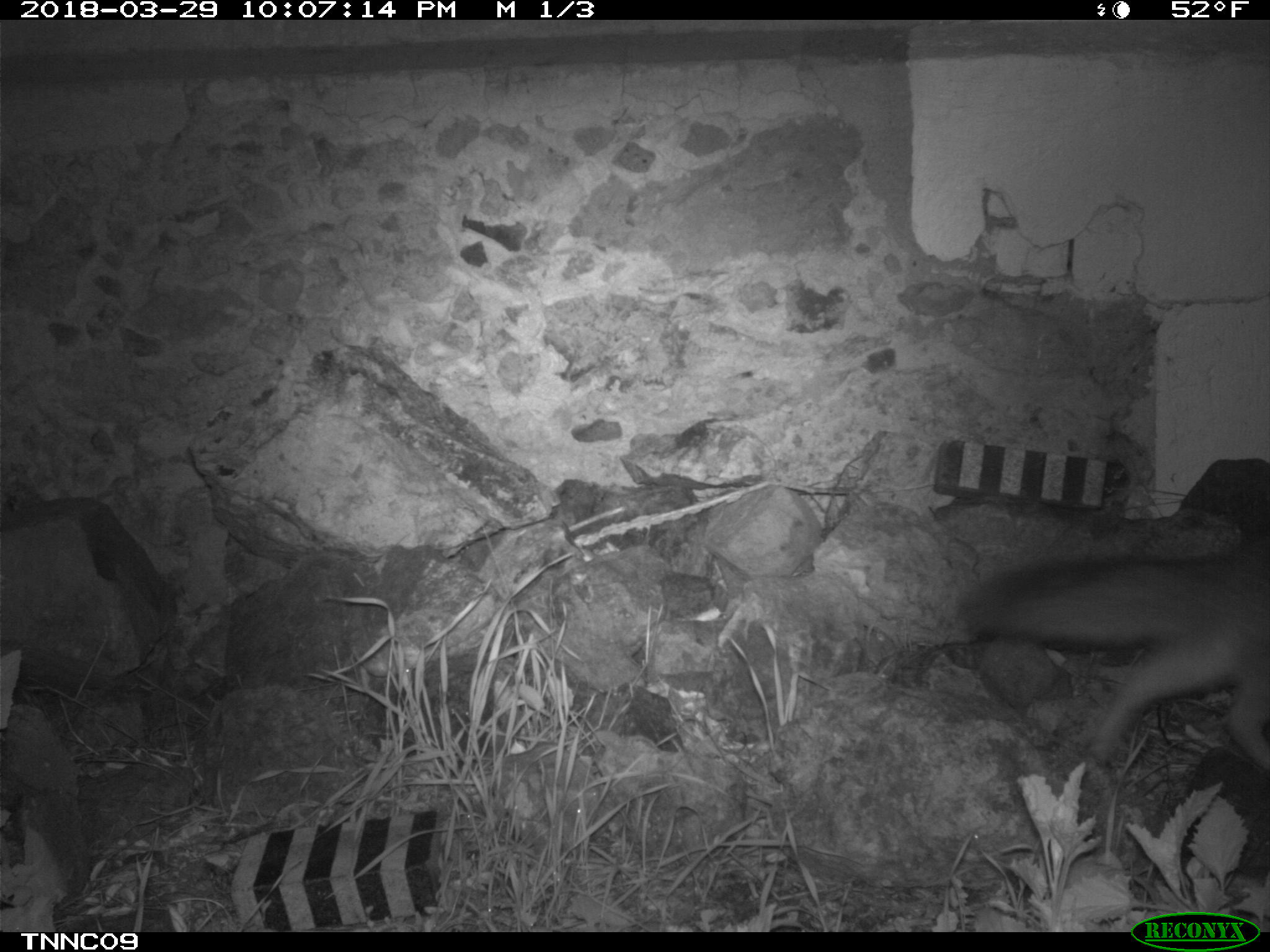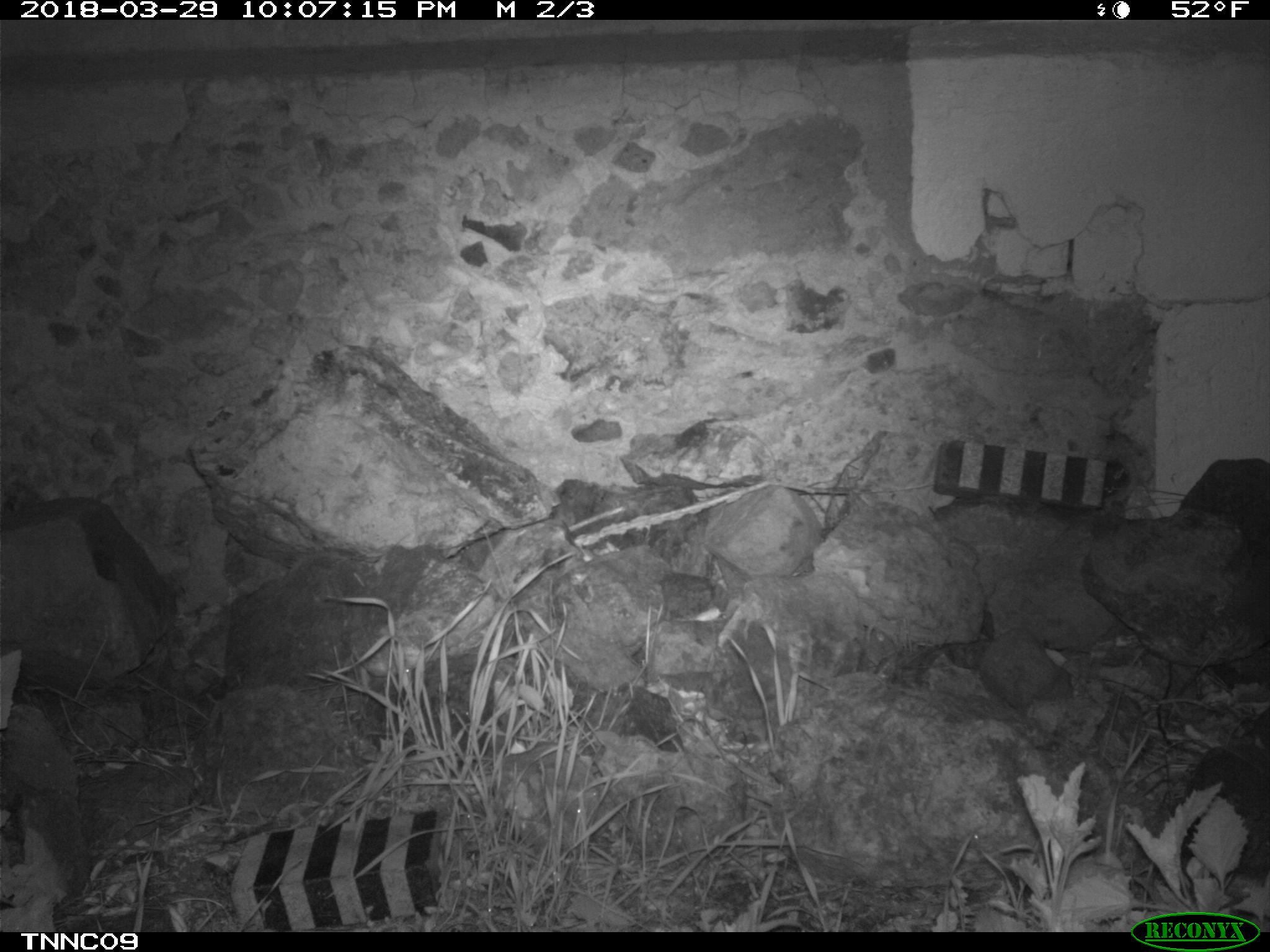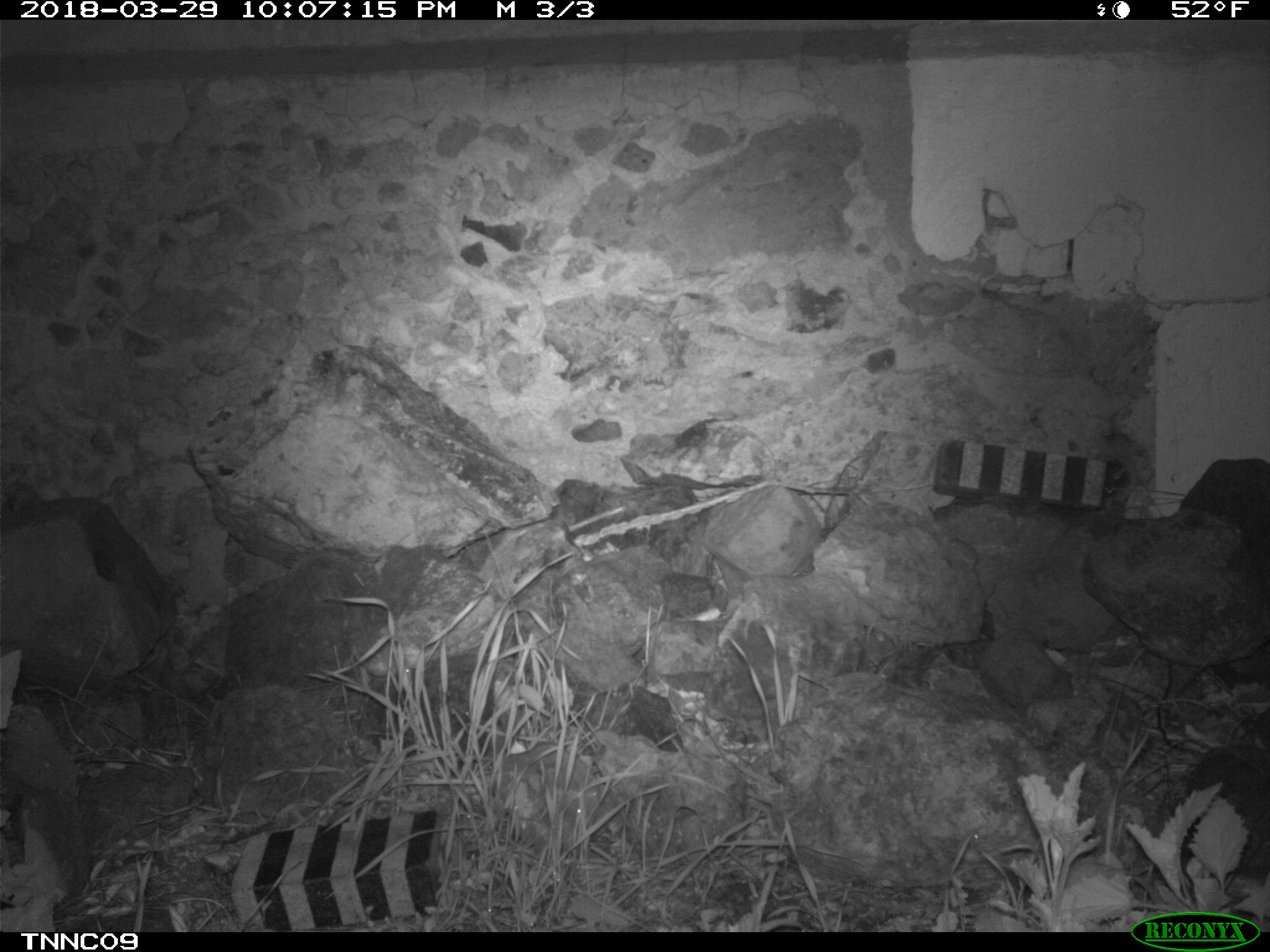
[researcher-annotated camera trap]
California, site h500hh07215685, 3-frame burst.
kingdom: Animalia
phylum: Chordata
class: Mammalia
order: Carnivora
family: Canidae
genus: Urocyon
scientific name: Urocyon littoralis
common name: island fox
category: fox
Fox (island fox) (Urocyon littoralis).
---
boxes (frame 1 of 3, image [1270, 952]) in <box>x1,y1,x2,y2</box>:
fox: <box>961,533,1269,775</box>